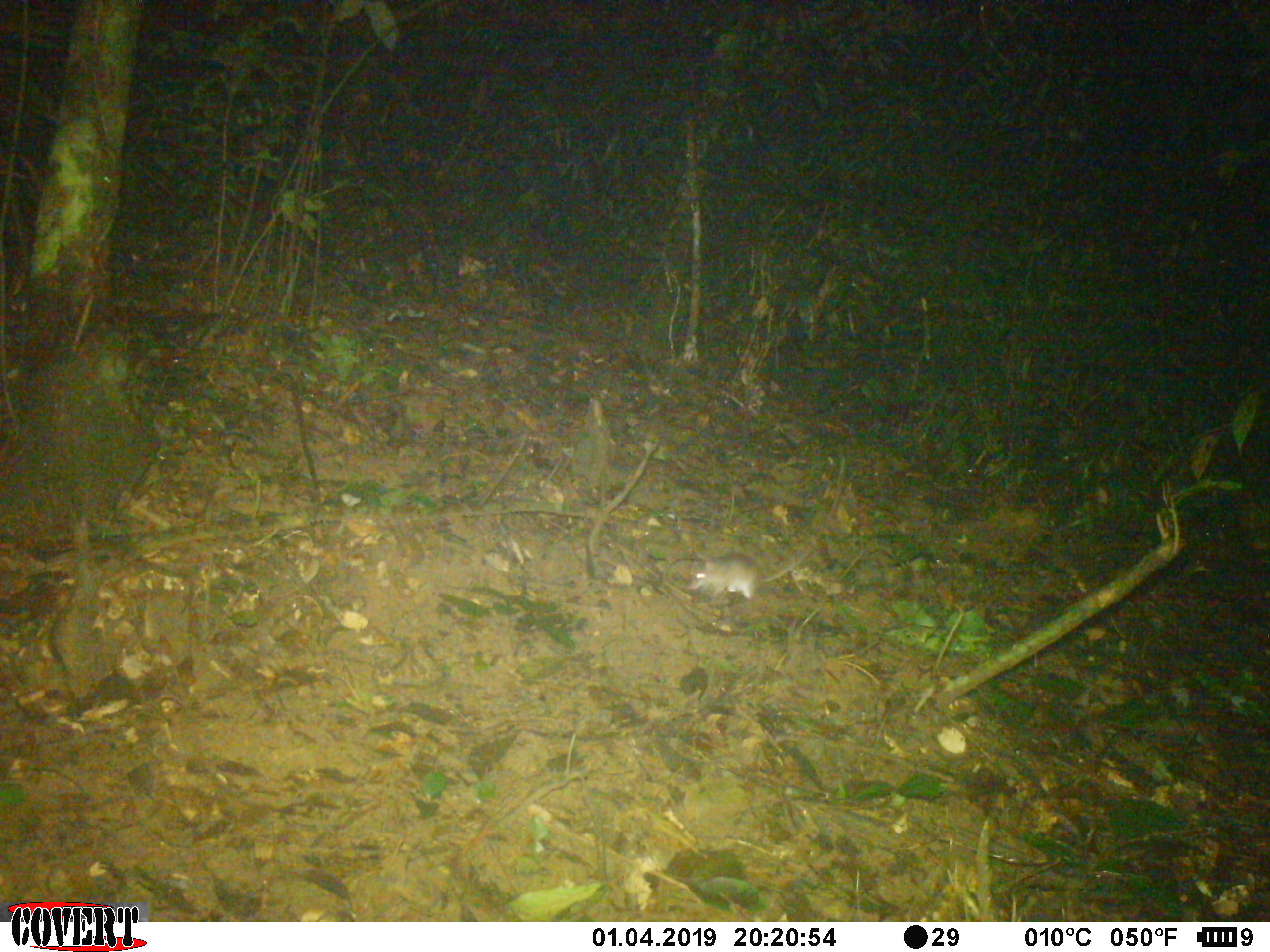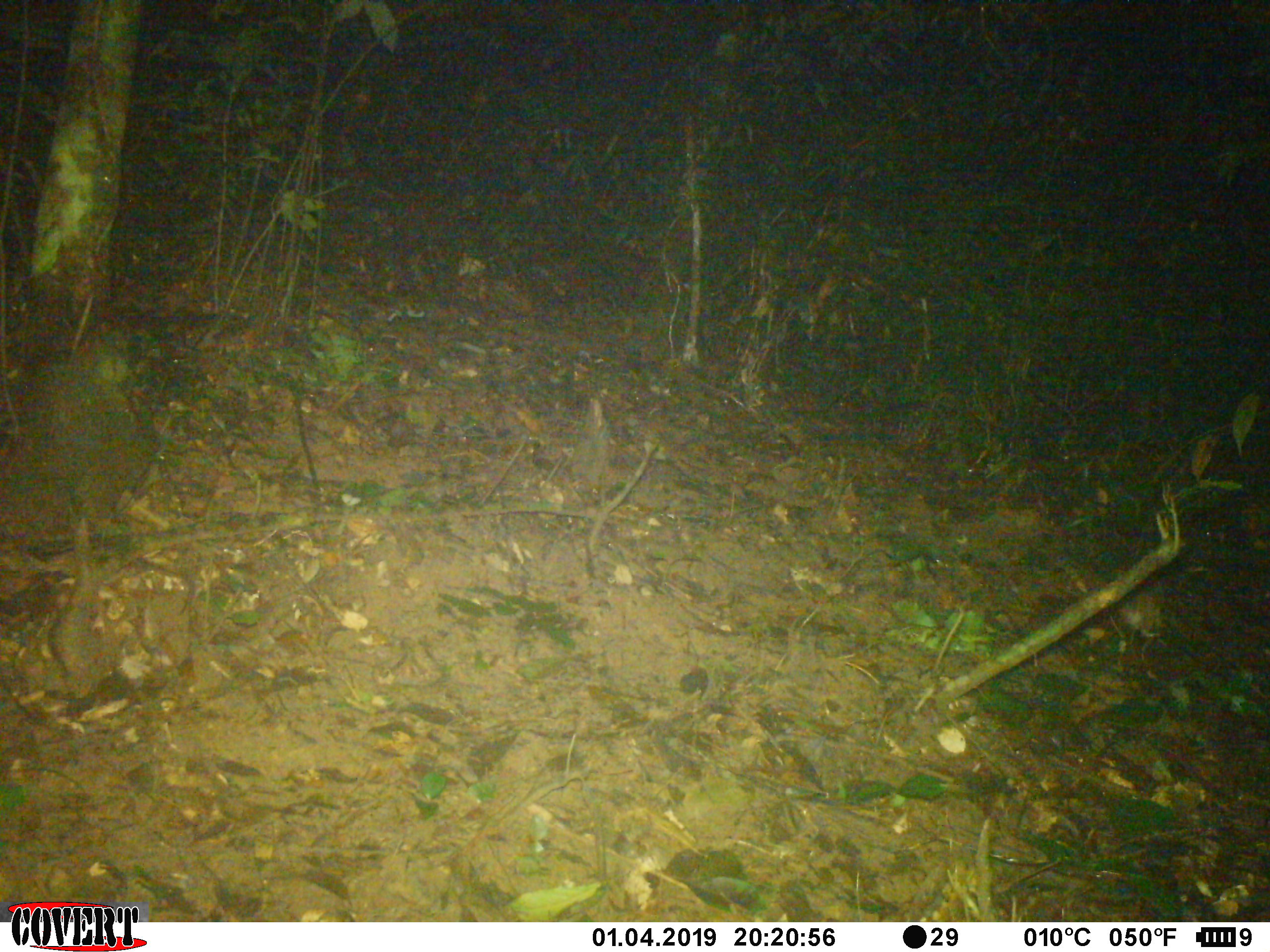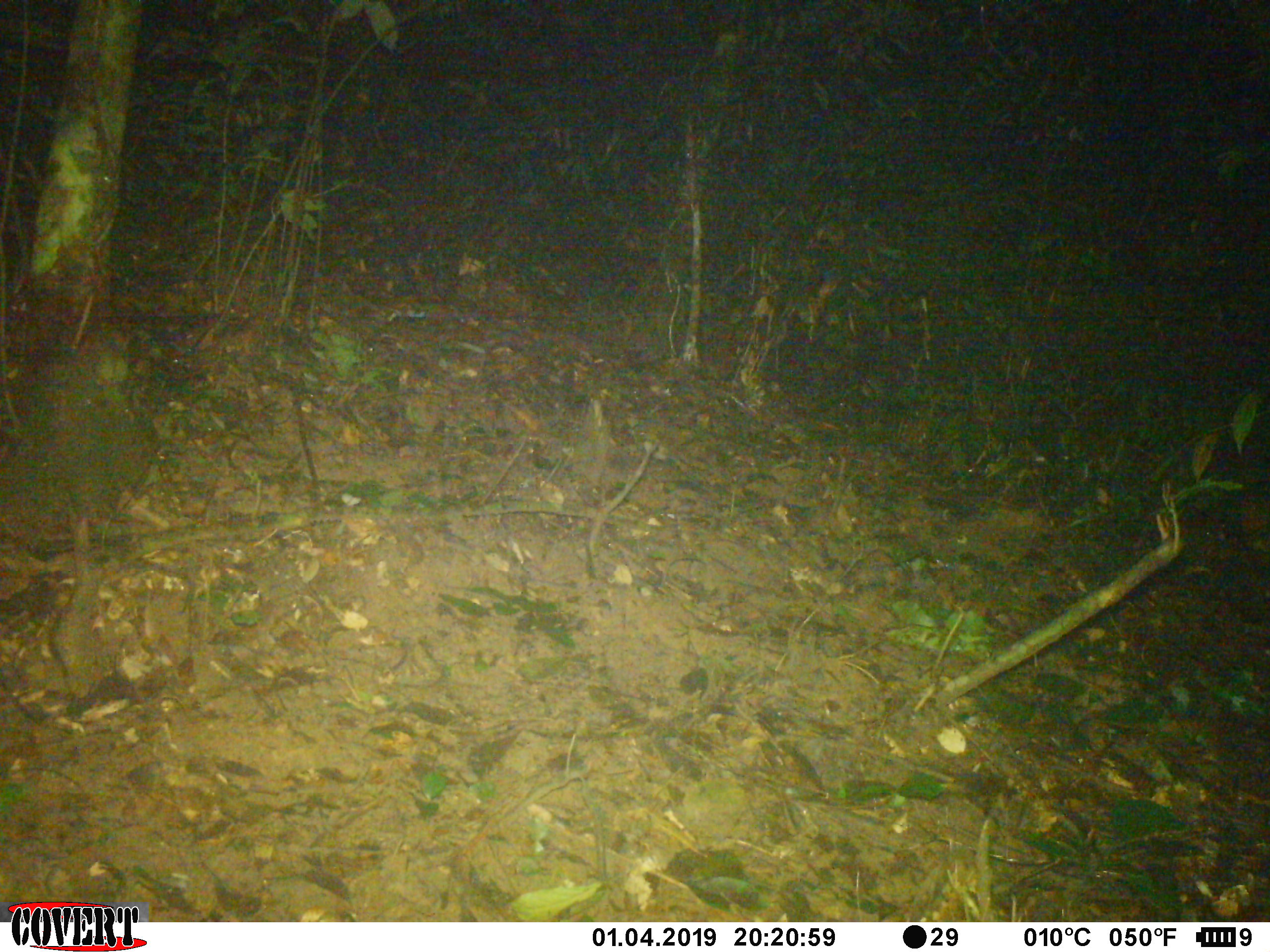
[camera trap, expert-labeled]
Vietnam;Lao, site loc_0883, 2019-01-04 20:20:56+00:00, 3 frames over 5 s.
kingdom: Animalia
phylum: Chordata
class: Mammalia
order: Rodentia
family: Muridae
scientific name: Muridae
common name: old-world mice and rats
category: unidentified murid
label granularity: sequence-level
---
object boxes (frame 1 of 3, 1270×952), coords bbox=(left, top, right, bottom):
unidentified murid: bbox=(683, 547, 814, 605)